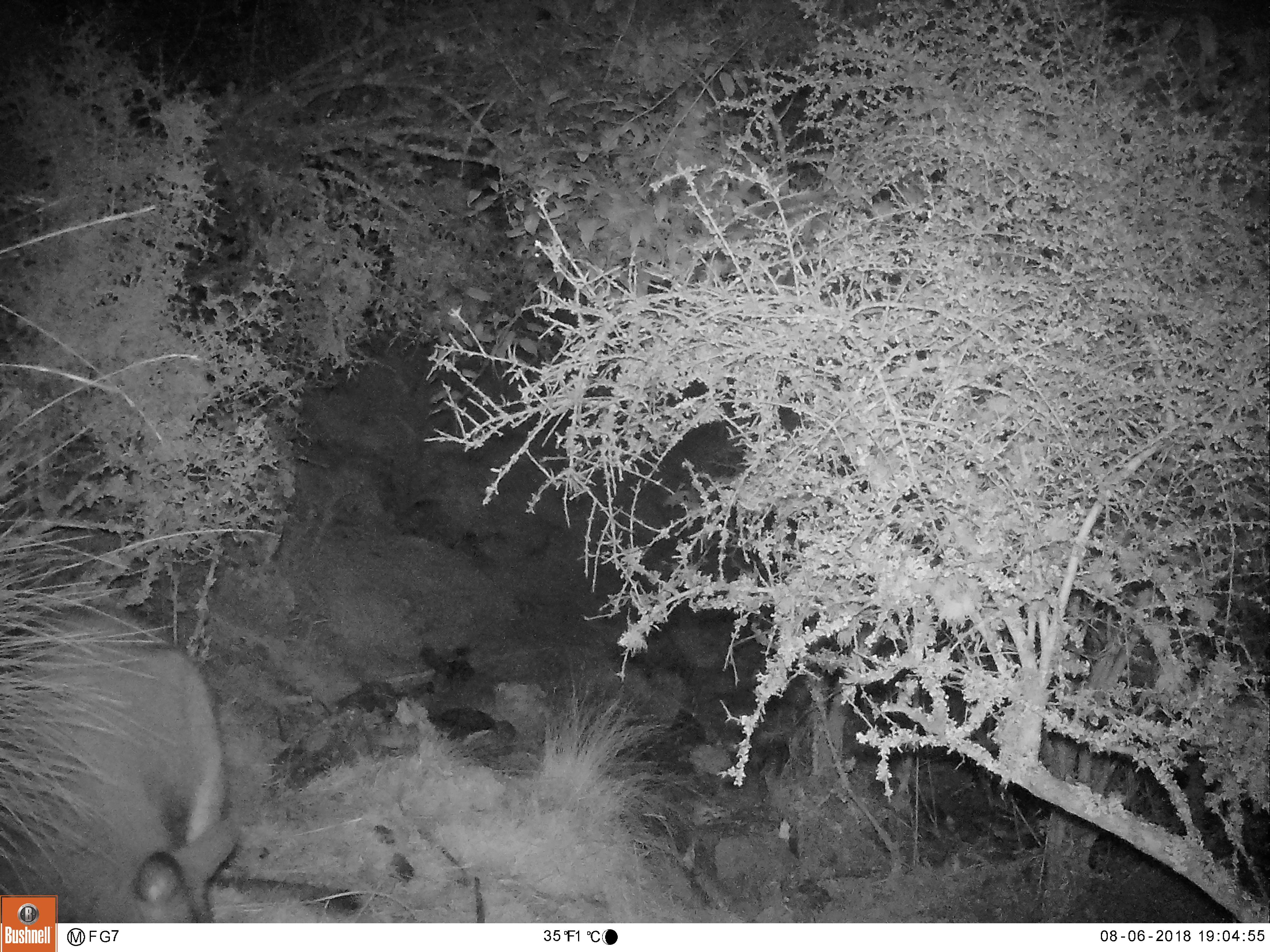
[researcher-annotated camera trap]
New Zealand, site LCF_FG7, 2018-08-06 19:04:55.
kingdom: Animalia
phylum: Chordata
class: Mammalia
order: Diprotodontia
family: Macropodidae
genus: Notamacropus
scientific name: Notamacropus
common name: wallaby